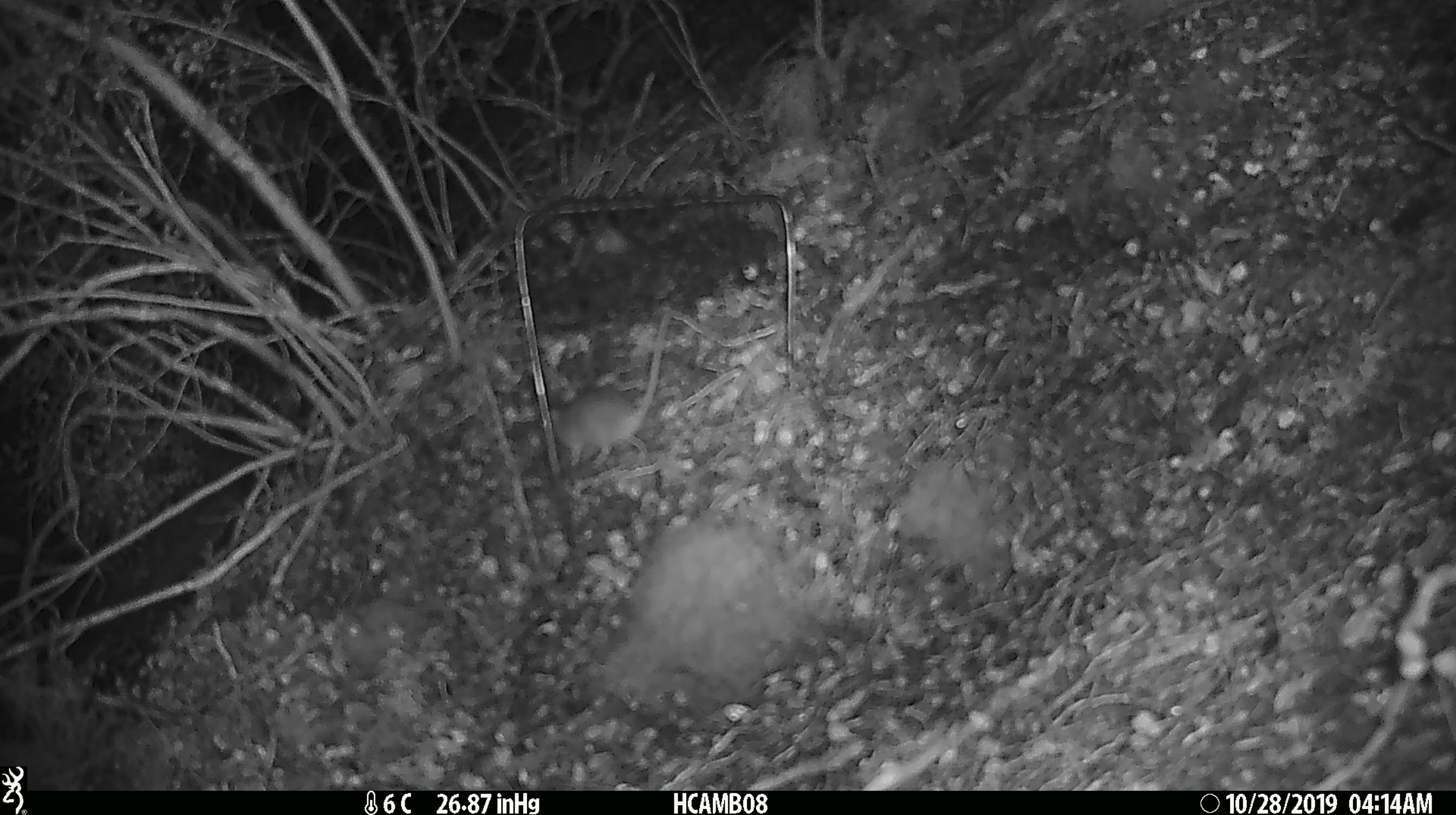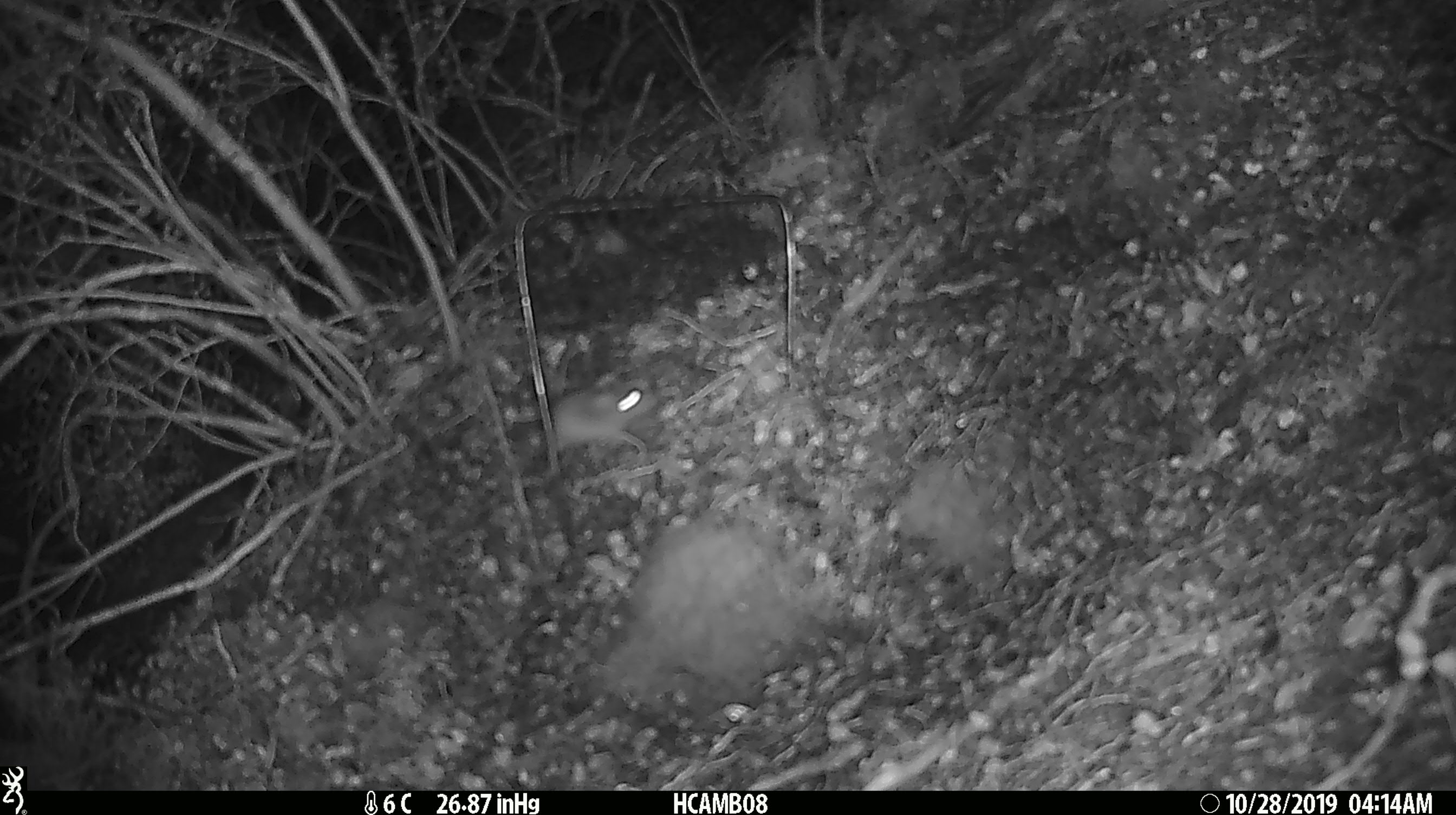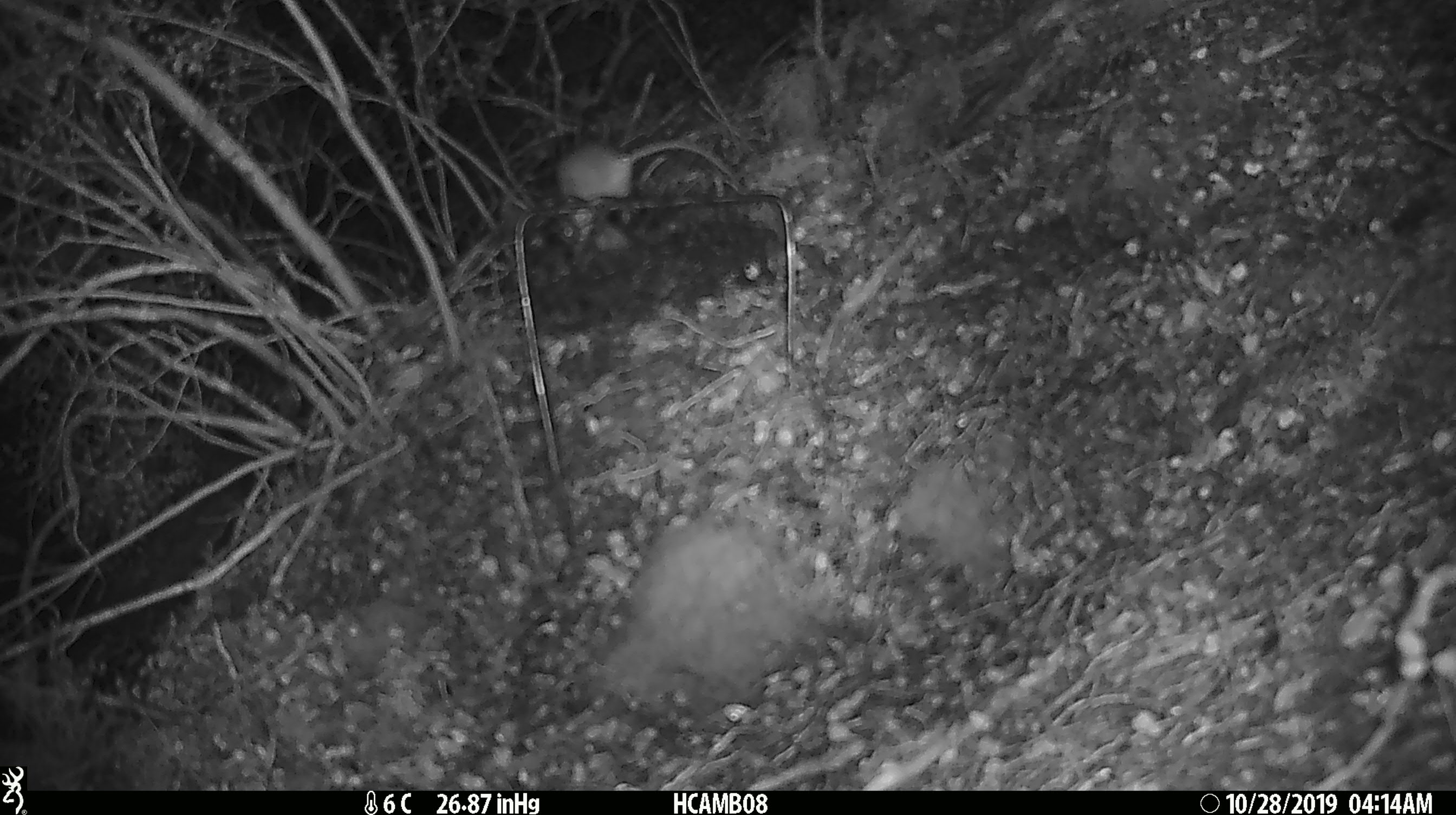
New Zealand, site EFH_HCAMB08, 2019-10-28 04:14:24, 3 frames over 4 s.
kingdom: Animalia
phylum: Chordata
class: Mammalia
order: Rodentia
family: Muridae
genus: Mus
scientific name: Mus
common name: mouse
Mouse (Mus).